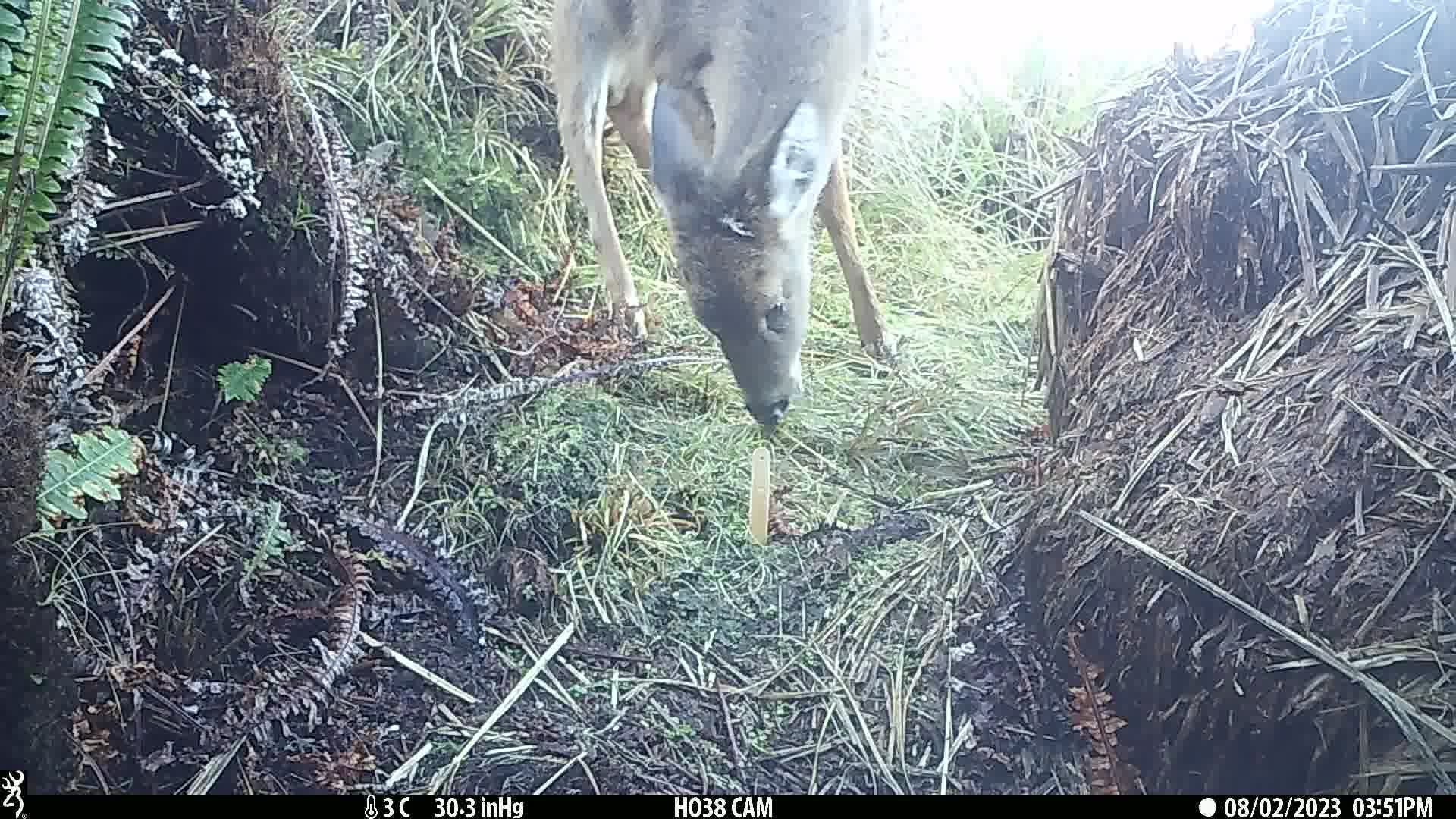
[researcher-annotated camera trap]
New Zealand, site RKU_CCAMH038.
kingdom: Animalia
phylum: Chordata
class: Mammalia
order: Artiodactyla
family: Cervidae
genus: Odocoileus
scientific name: Odocoileus virginianus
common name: white-tailed deer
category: white tailed deer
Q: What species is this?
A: White tailed deer (white-tailed deer) (Odocoileus virginianus).